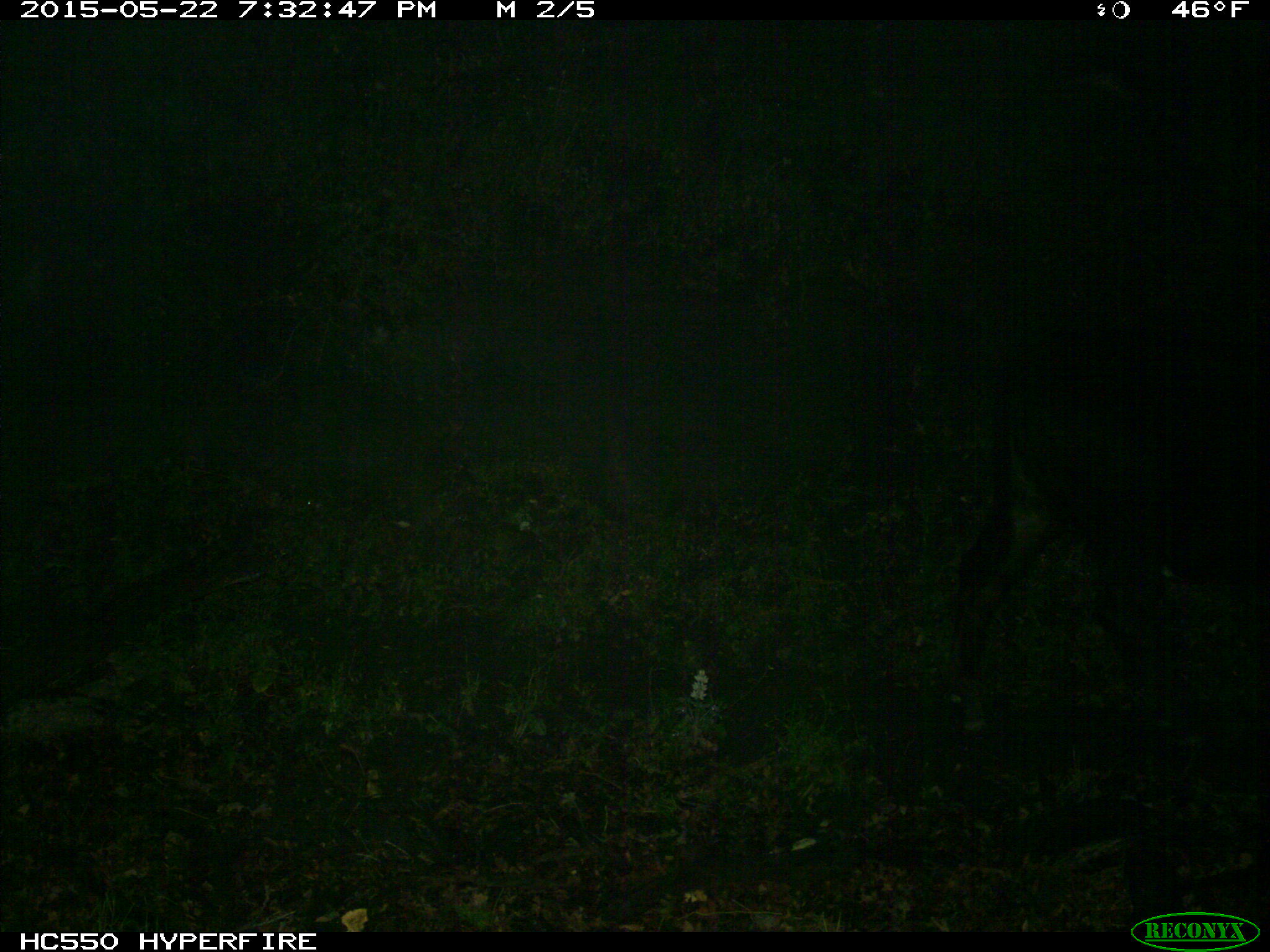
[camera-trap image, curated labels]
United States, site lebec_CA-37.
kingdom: Animalia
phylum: Chordata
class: Mammalia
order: Artiodactyla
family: Bovidae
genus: Bos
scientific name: Bos taurus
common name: domestic cow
Bos taurus (domestic cow).